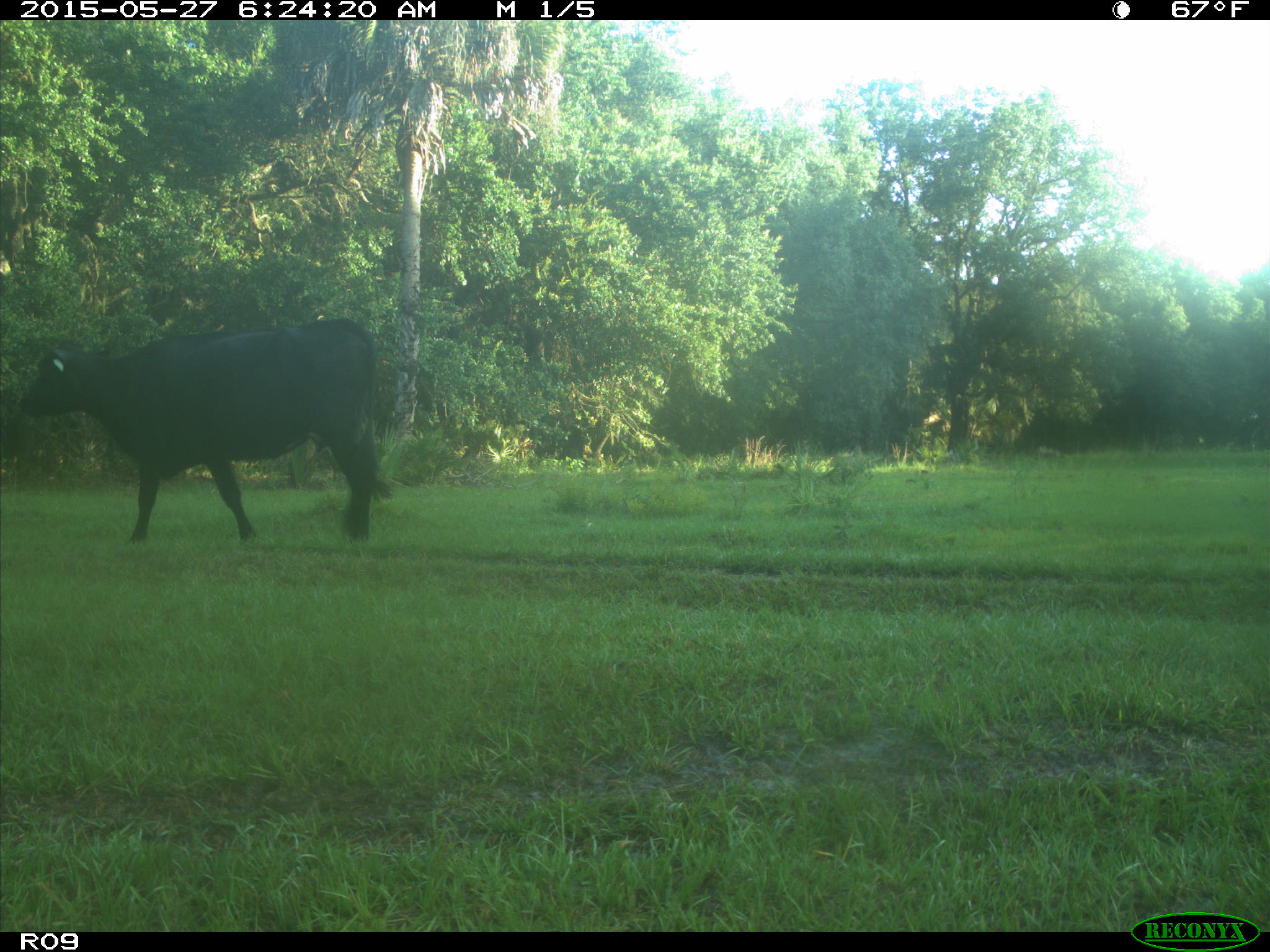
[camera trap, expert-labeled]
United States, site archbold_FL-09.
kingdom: Animalia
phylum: Chordata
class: Mammalia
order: Artiodactyla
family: Bovidae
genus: Bos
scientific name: Bos taurus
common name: domestic cow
Bos taurus (domestic cow).